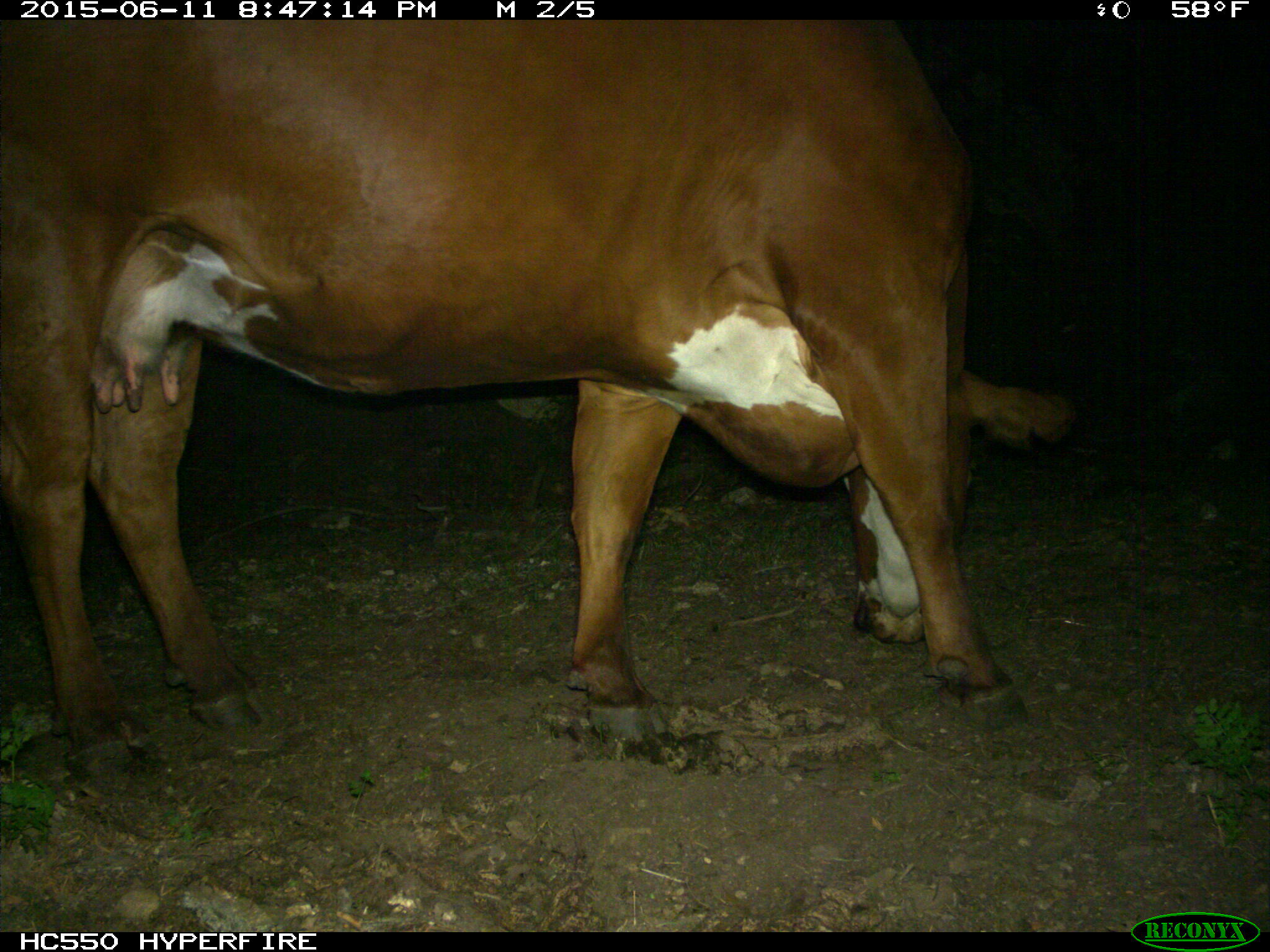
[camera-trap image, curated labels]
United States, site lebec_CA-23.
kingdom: Animalia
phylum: Chordata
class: Mammalia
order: Artiodactyla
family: Bovidae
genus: Bos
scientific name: Bos taurus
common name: domestic cow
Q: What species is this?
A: Bos taurus (domestic cow).